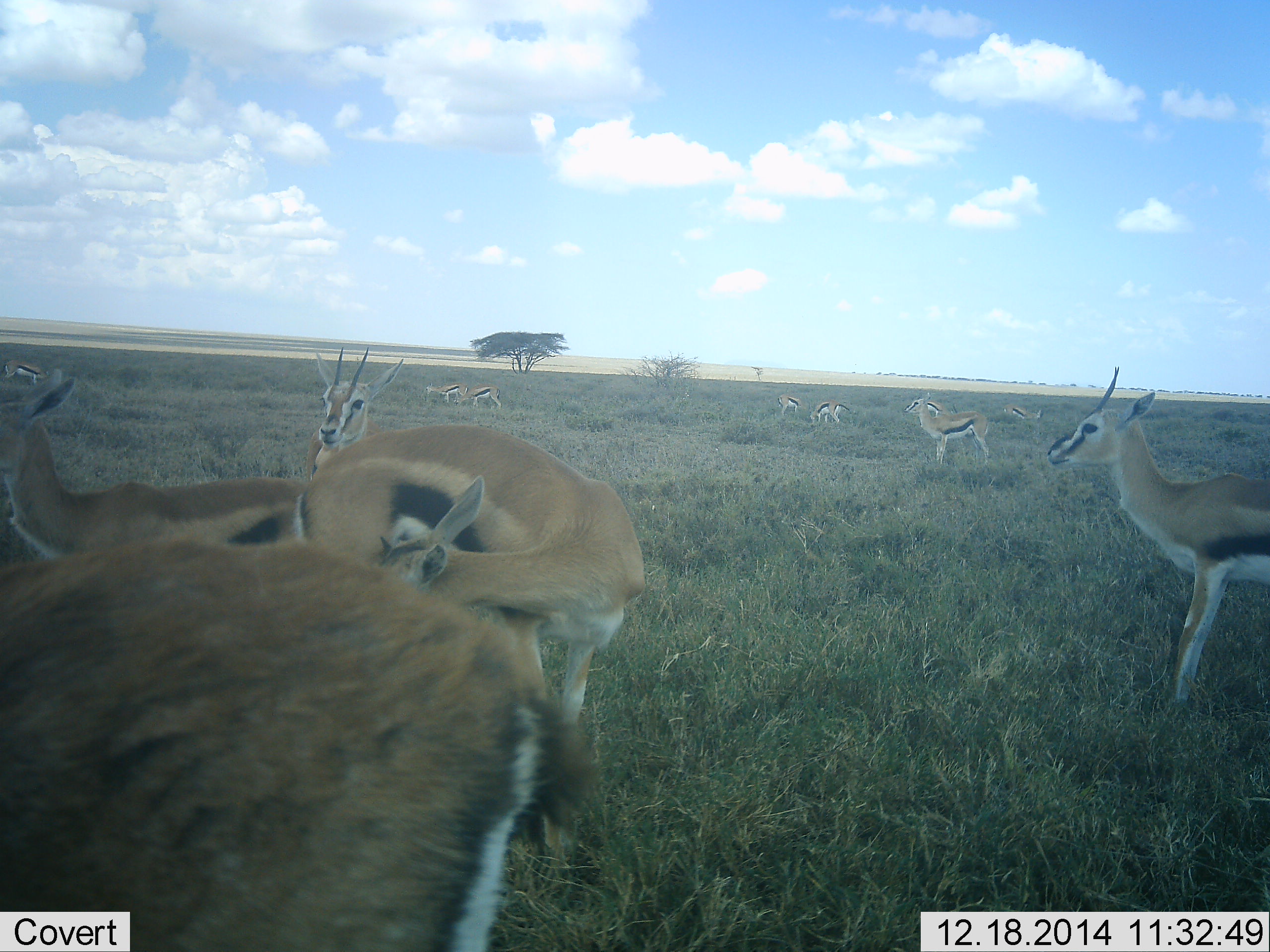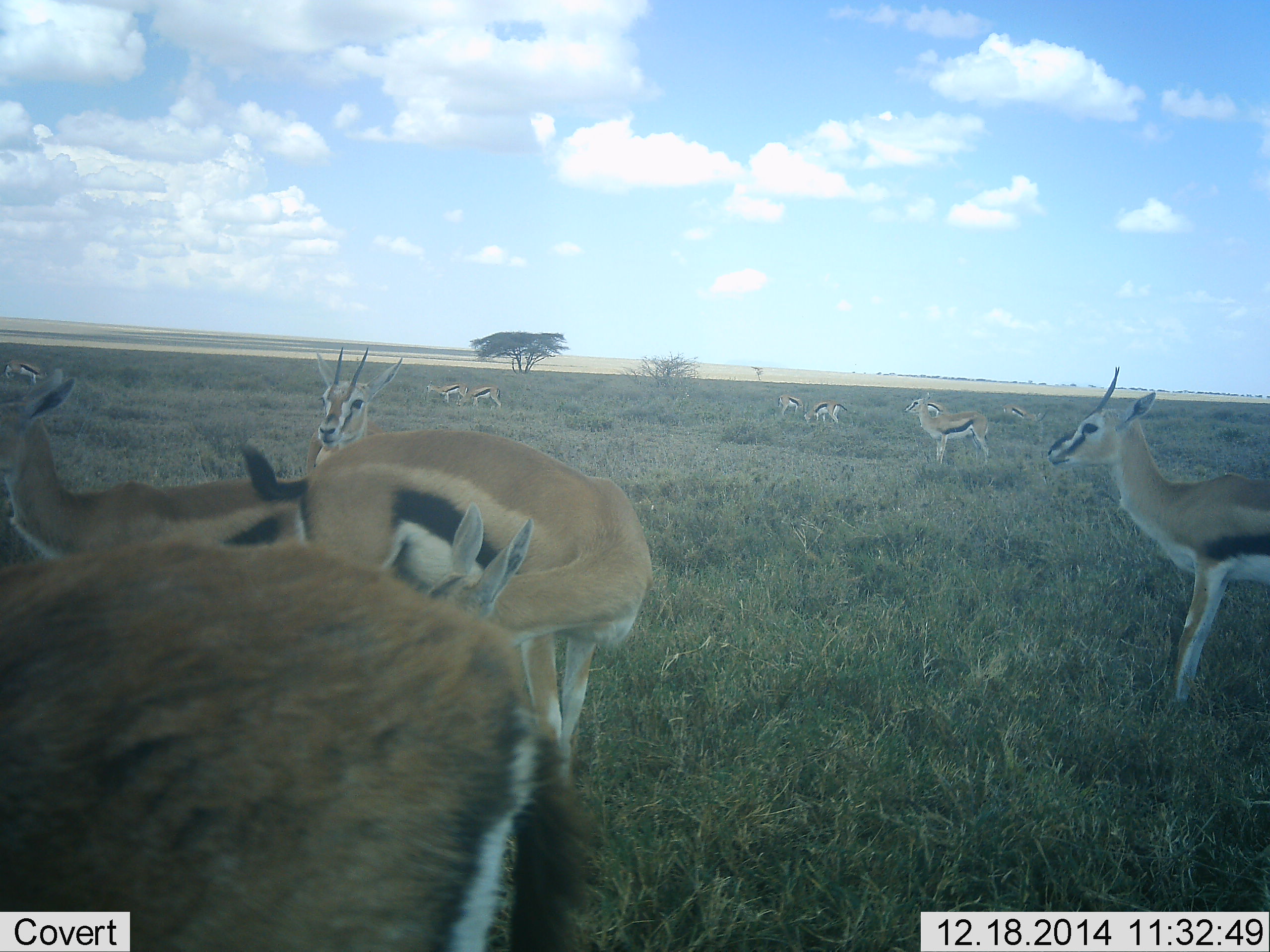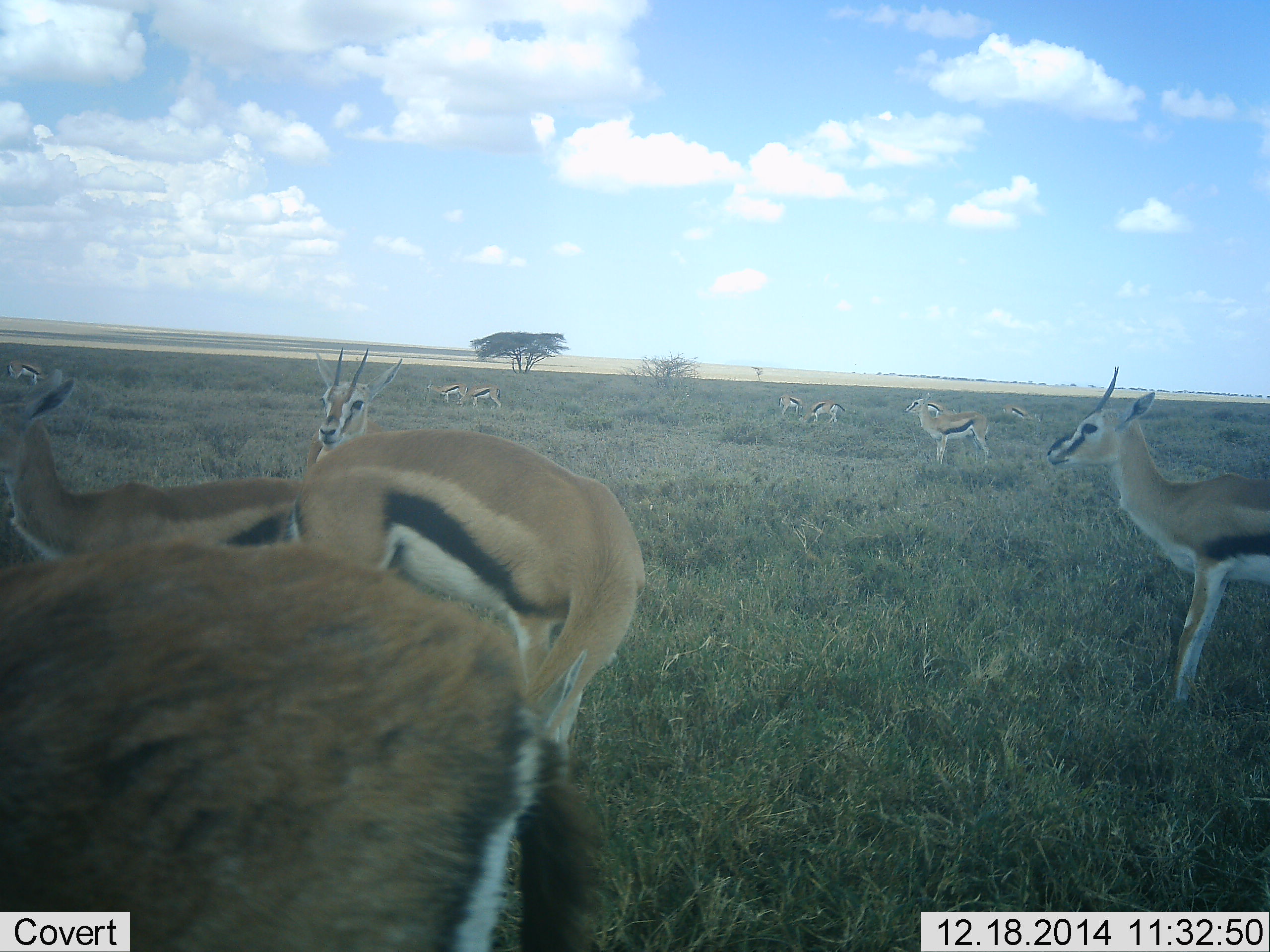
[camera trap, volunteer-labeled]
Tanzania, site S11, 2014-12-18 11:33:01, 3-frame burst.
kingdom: Animalia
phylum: Chordata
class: Mammalia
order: Artiodactyla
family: Bovidae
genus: Eudorcas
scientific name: Eudorcas thomsonii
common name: thomson's gazelle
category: gazellethomsons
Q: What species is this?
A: Gazellethomsons (thomson's gazelle) (Eudorcas thomsonii).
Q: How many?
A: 11-50.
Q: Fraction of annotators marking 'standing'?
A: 90%.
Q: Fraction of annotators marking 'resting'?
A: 10%.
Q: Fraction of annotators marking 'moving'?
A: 30%.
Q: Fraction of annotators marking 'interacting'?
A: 10%.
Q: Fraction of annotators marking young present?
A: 10%.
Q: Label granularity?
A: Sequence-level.